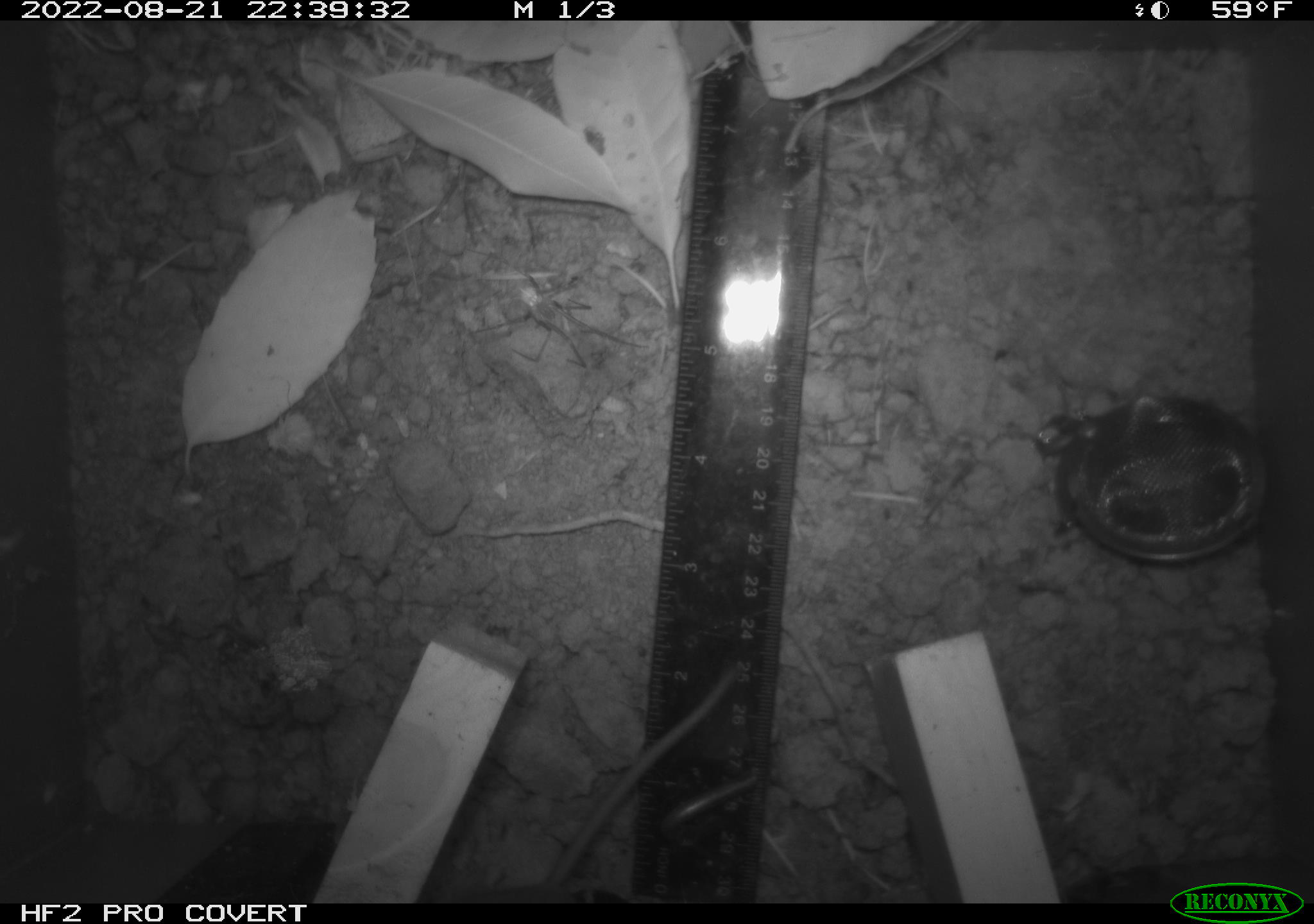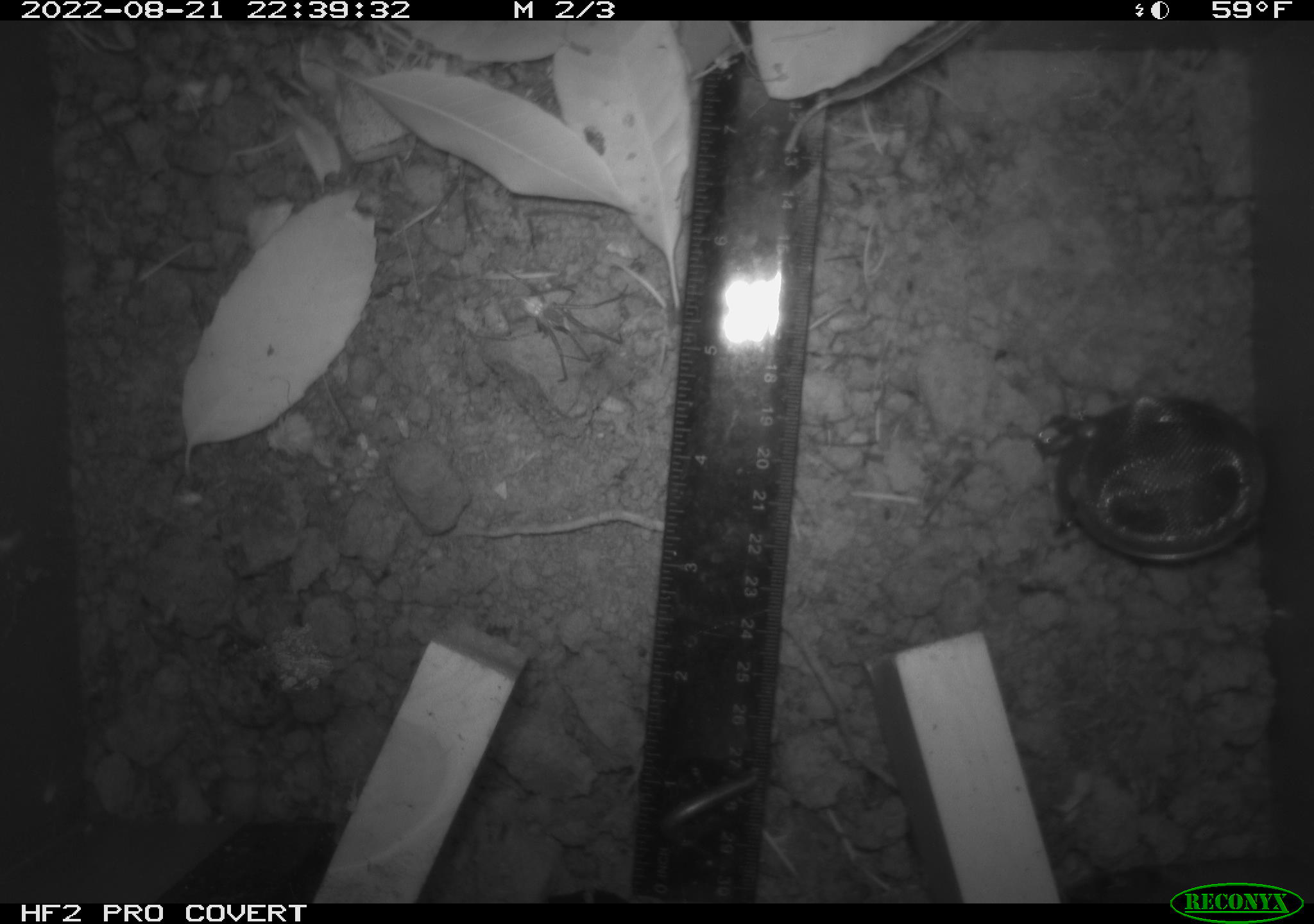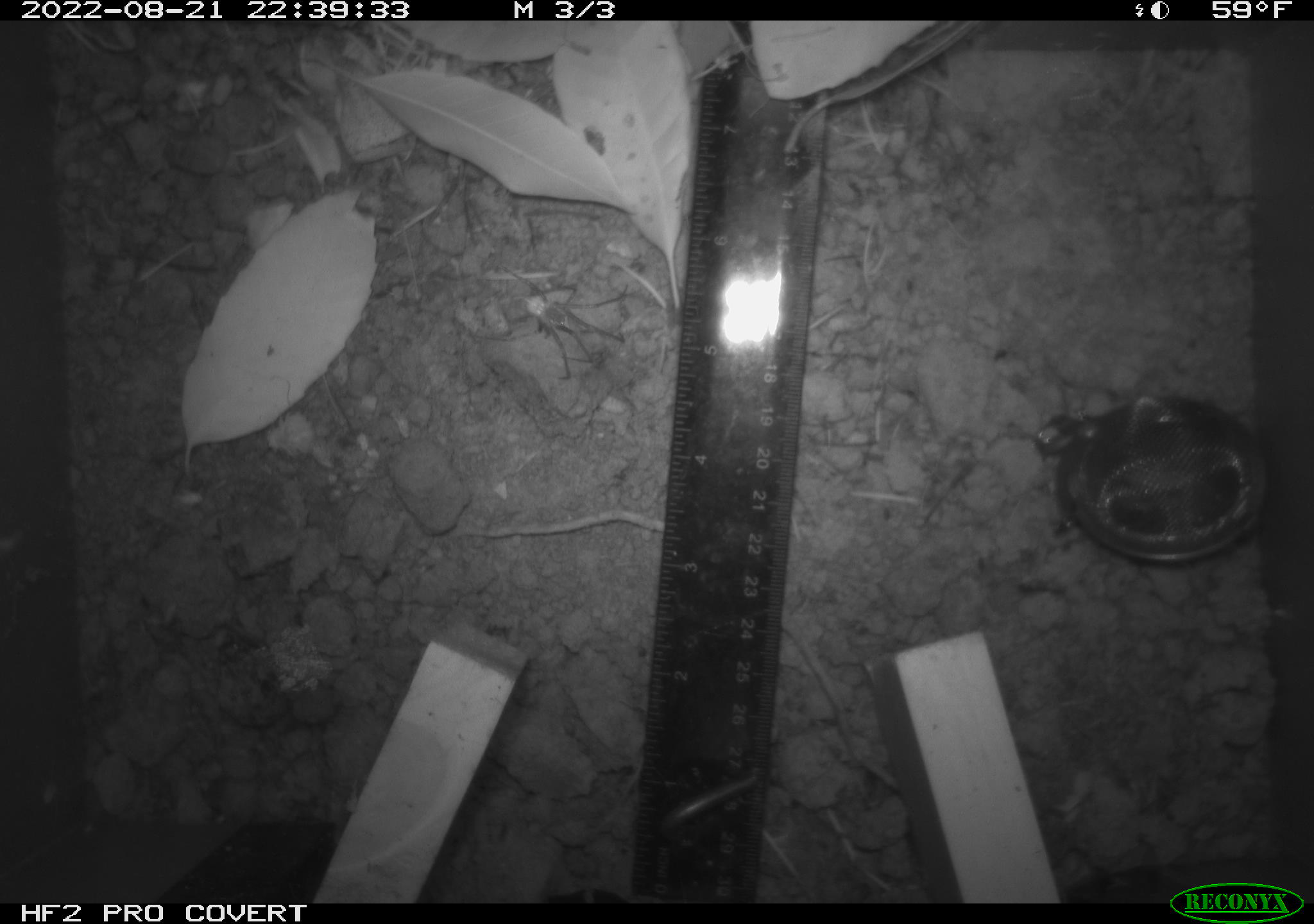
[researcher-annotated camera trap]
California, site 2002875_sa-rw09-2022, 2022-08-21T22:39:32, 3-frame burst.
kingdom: Animalia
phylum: Chordata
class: Mammalia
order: Rodentia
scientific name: Rodentia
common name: rodent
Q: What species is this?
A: Rodent (Rodentia).